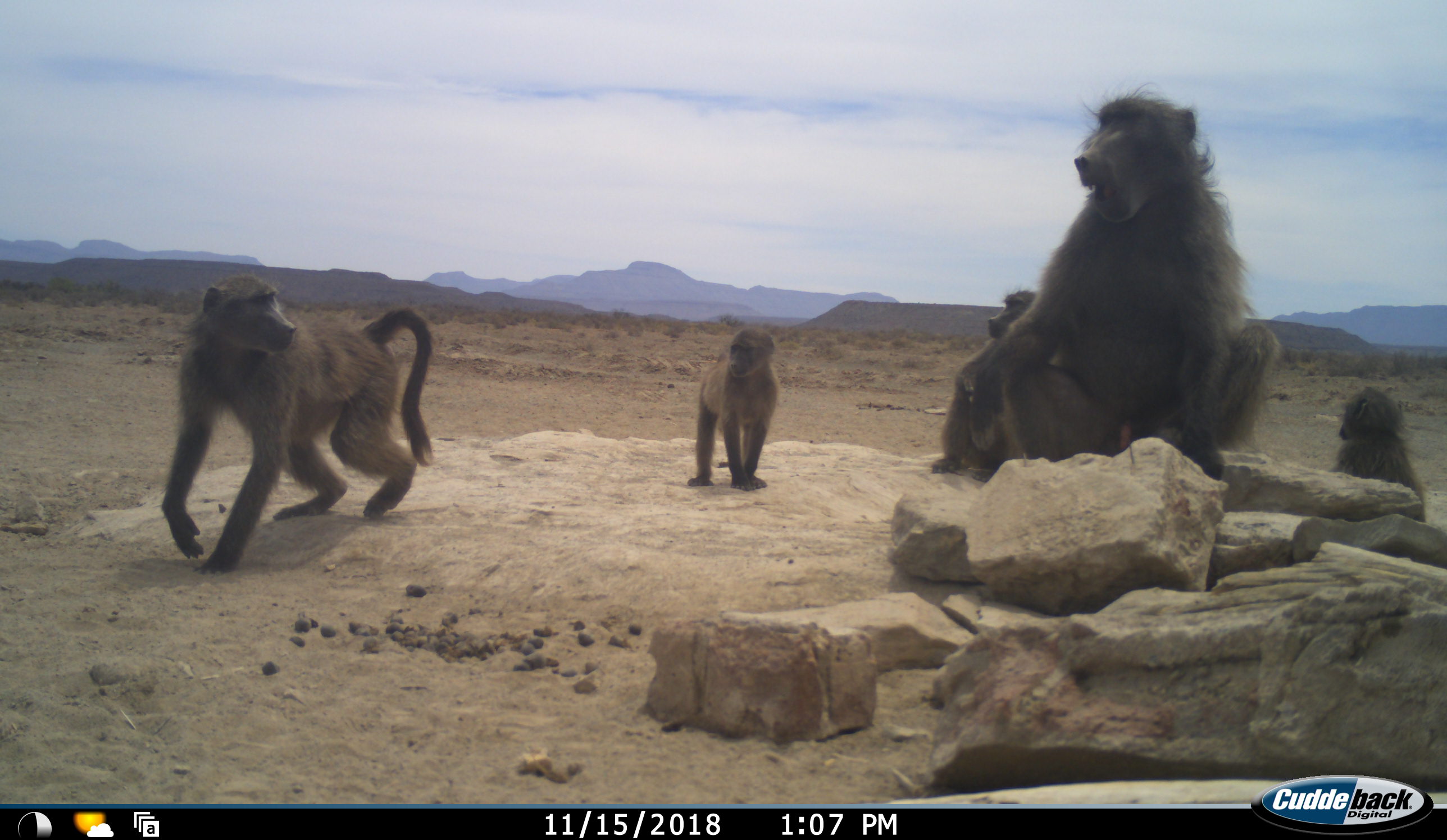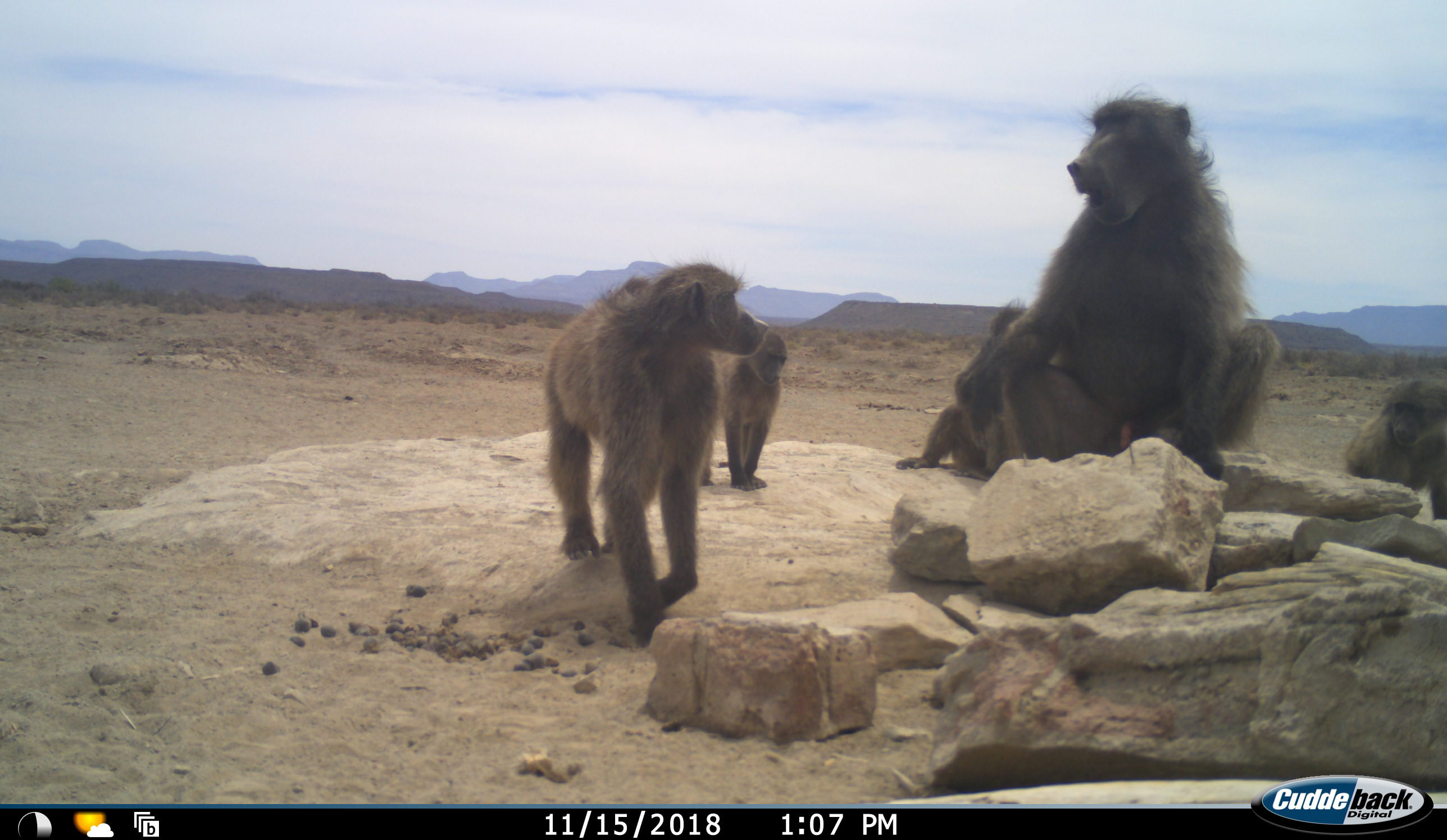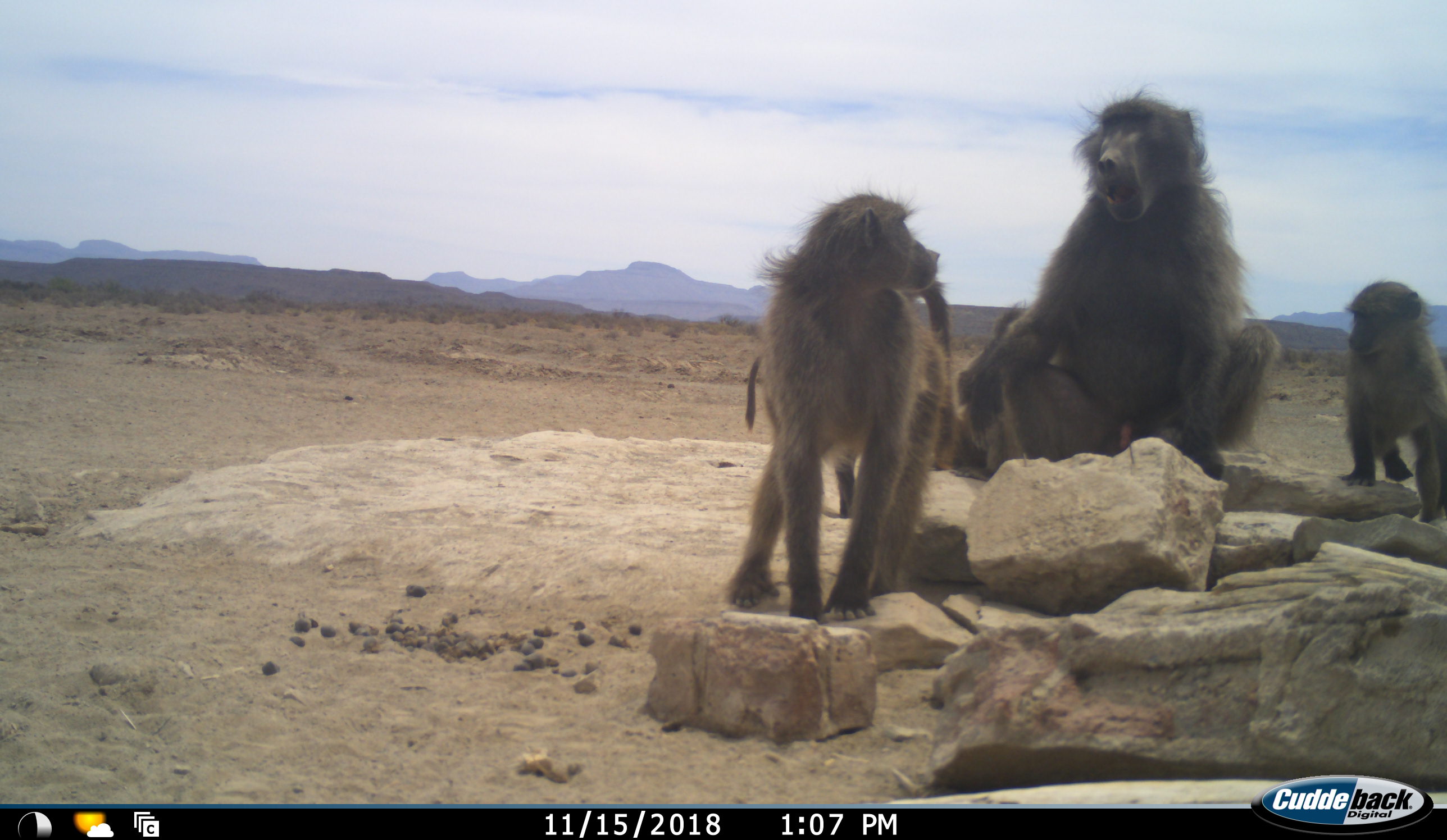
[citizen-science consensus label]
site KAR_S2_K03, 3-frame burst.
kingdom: Animalia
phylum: Chordata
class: Mammalia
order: Primates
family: Cercopithecidae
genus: Papio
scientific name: Papio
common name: baboon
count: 5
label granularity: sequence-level